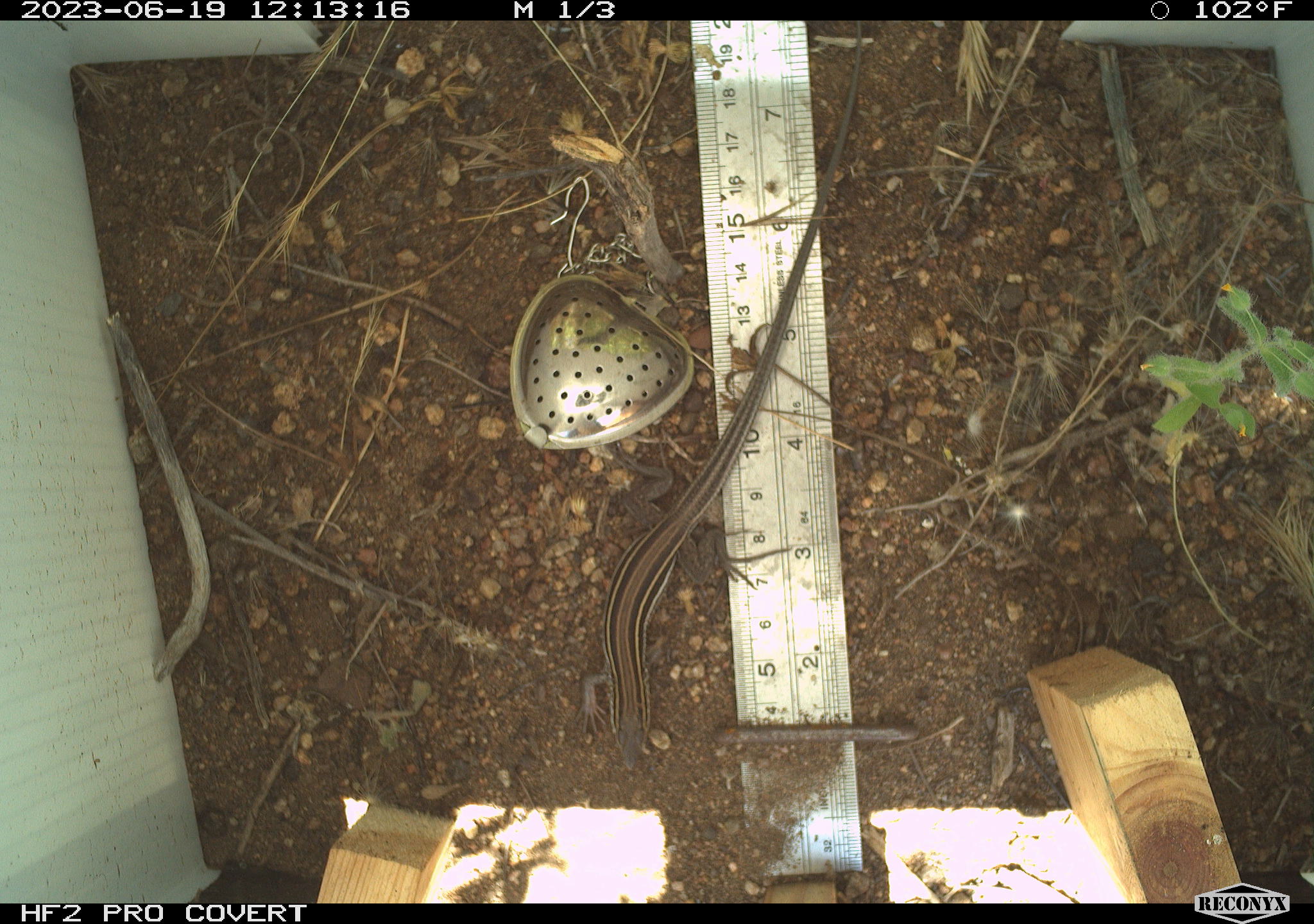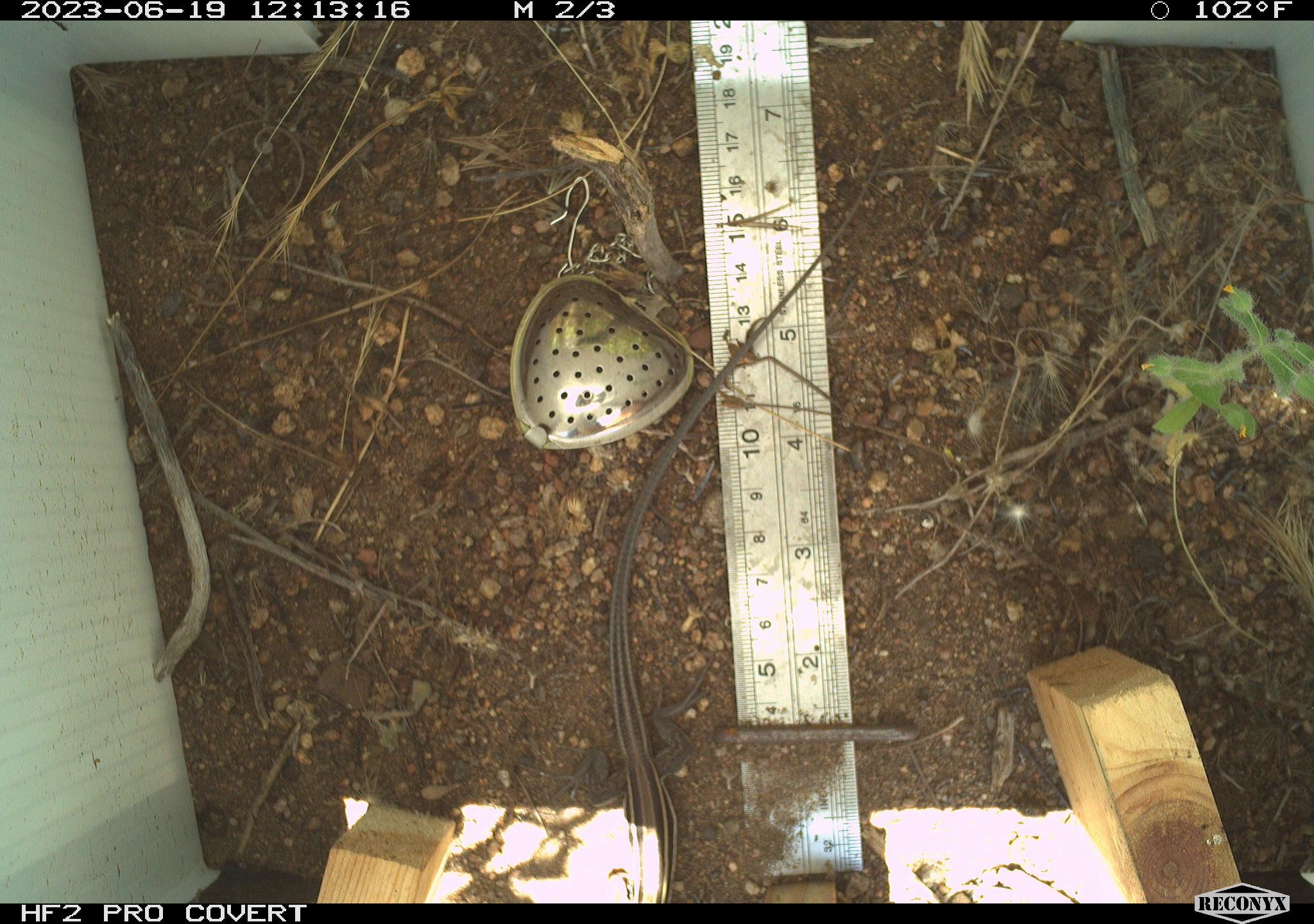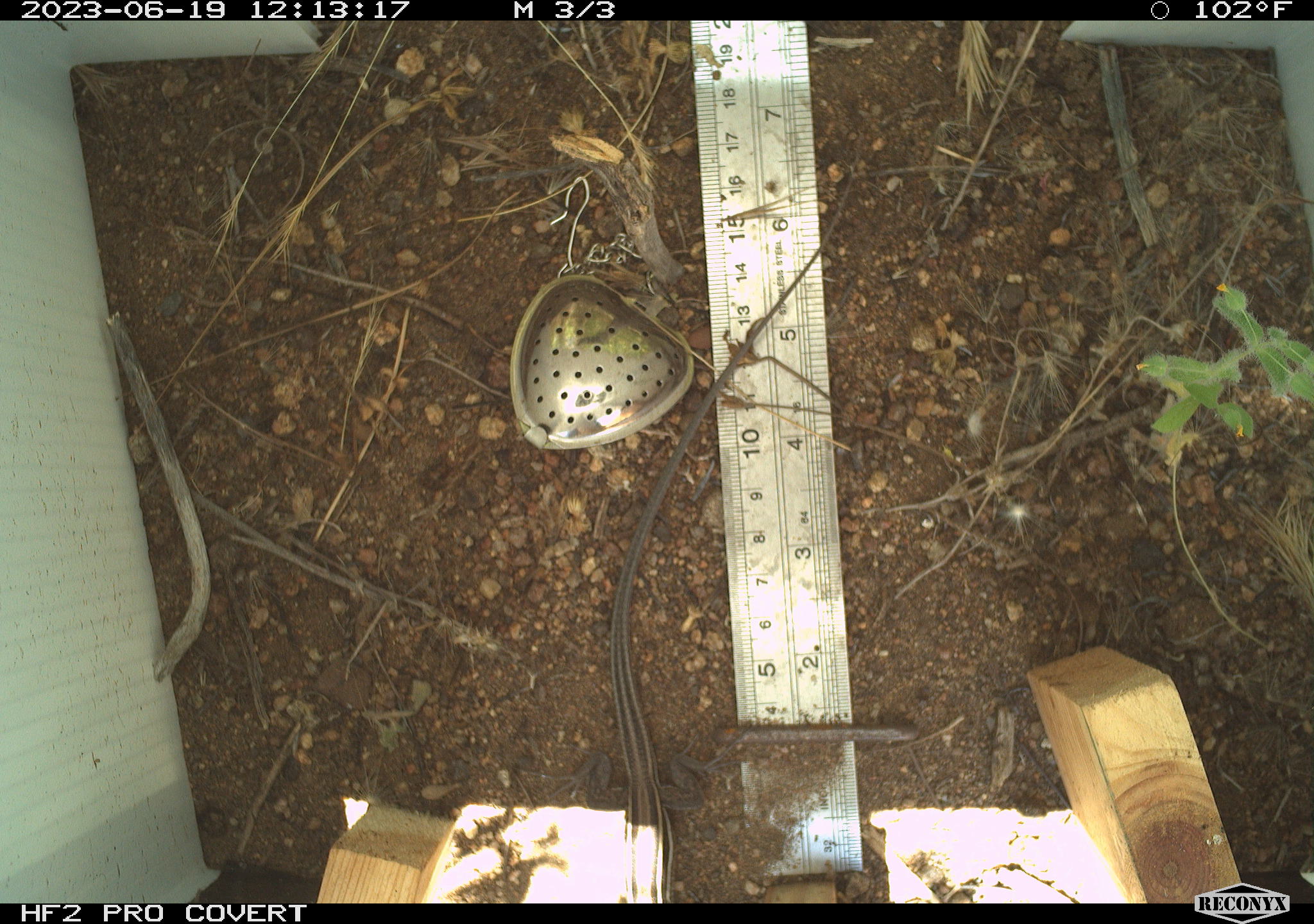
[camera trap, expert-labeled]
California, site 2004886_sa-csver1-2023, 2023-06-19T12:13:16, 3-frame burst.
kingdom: Animalia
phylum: Chordata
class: Reptilia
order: Squamata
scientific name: Squamata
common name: lizards and snakes